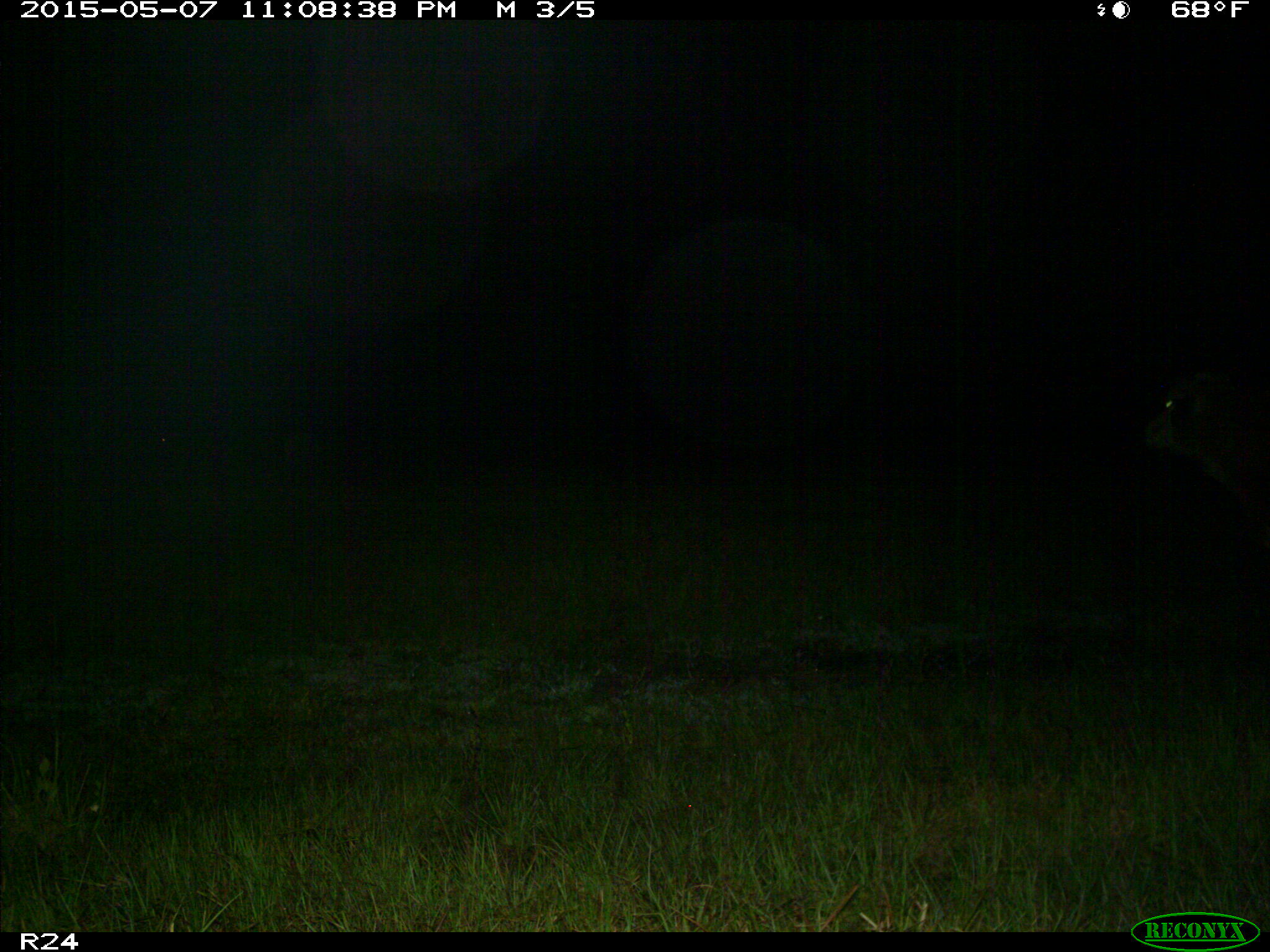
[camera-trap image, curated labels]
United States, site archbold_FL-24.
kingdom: Animalia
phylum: Chordata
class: Mammalia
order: Artiodactyla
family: Bovidae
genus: Bos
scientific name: Bos taurus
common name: domestic cow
Bos taurus (domestic cow).